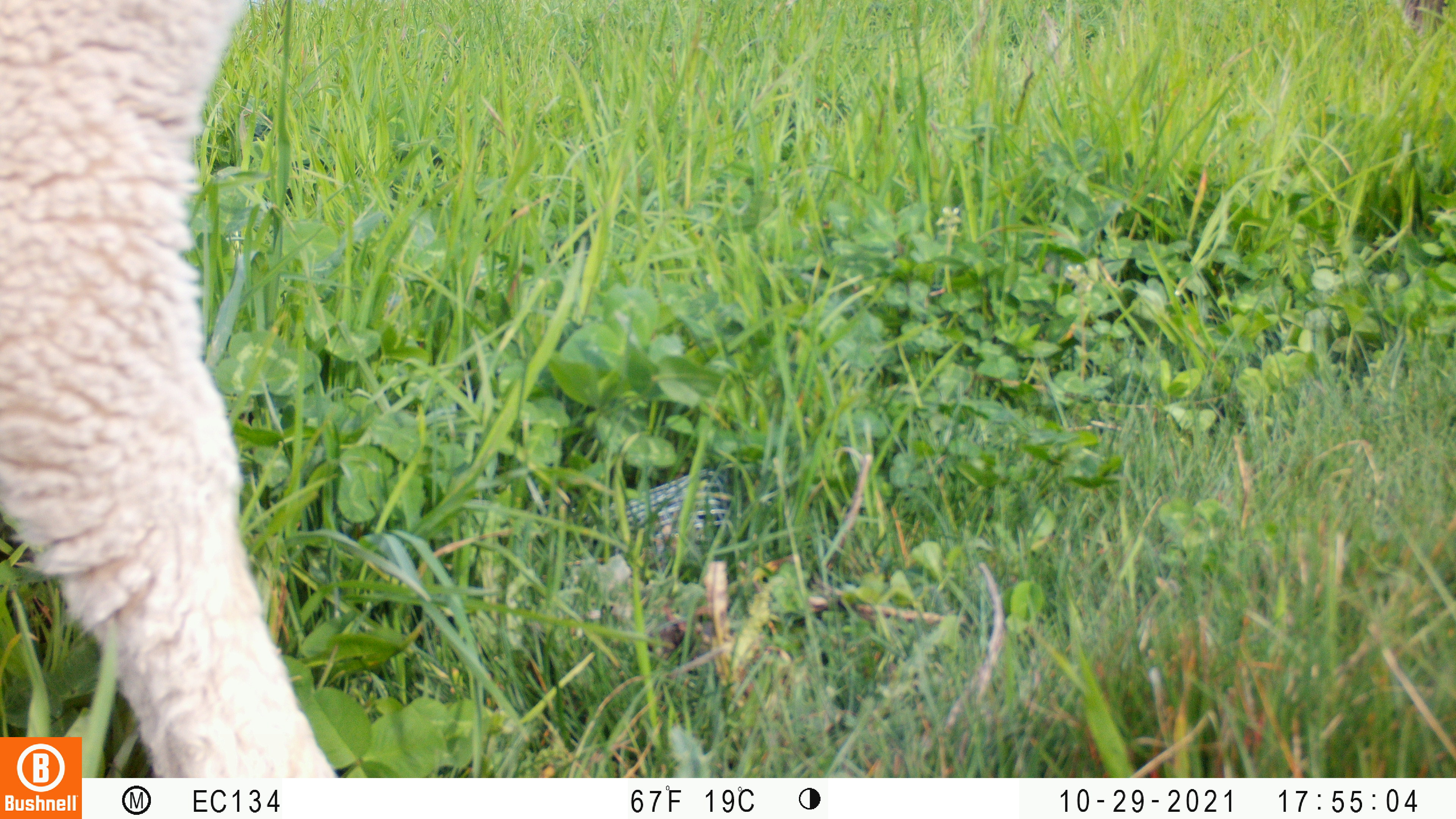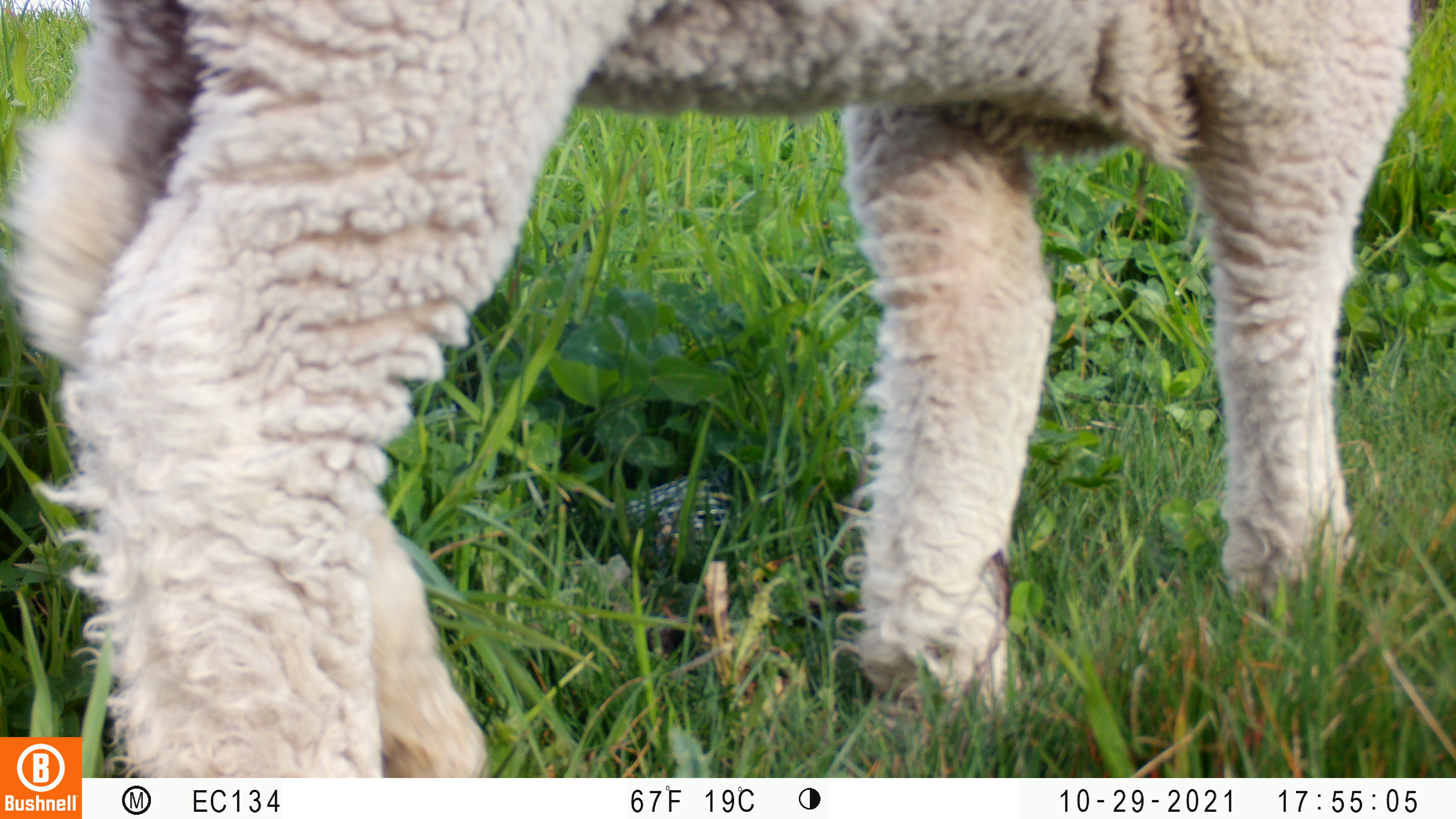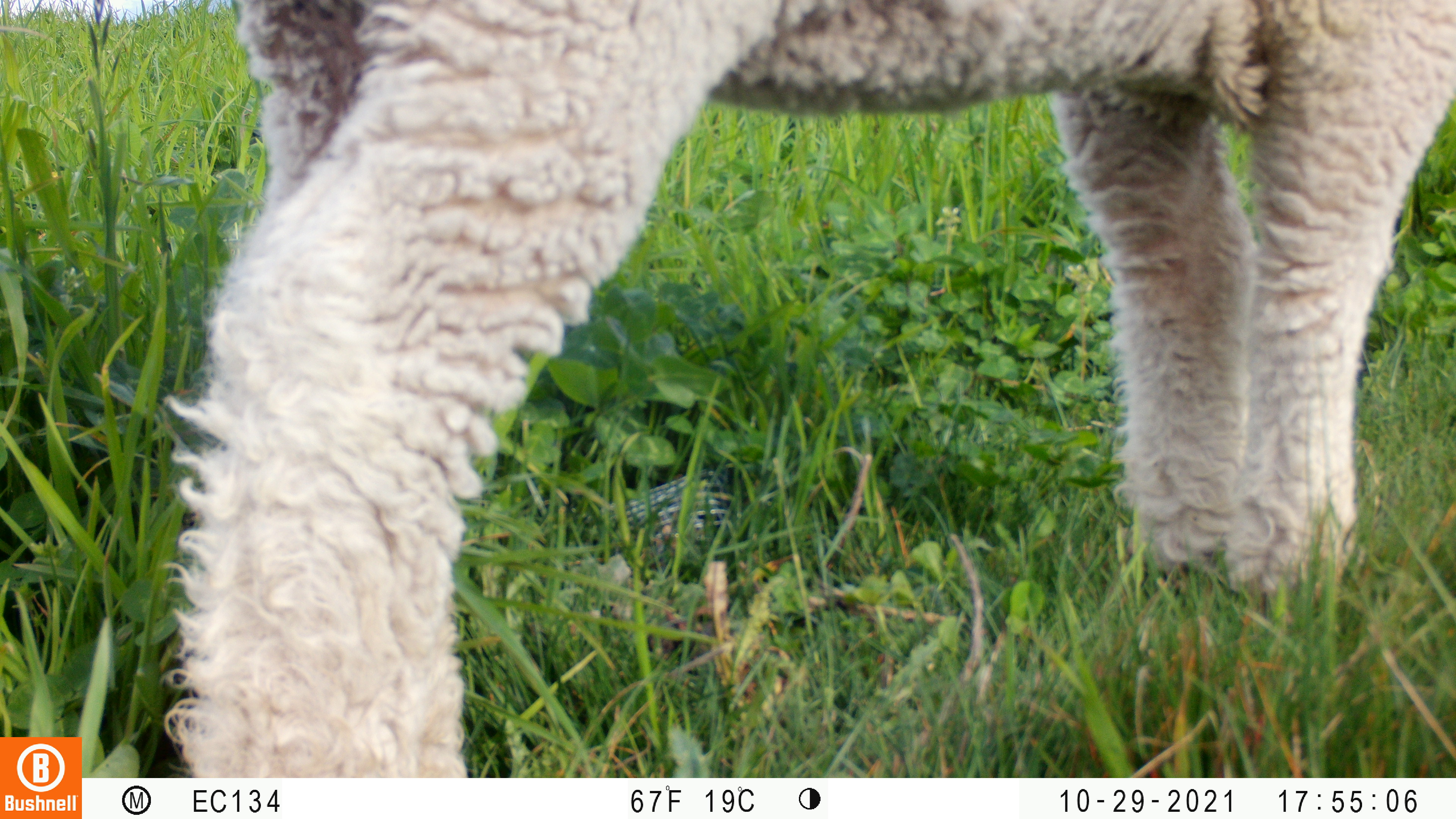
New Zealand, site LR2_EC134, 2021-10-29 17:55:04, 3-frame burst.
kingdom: Animalia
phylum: Chordata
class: Mammalia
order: Artiodactyla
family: Bovidae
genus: Bos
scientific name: Bos taurus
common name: domestic cow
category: cow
Cow (domestic cow) (Bos taurus).